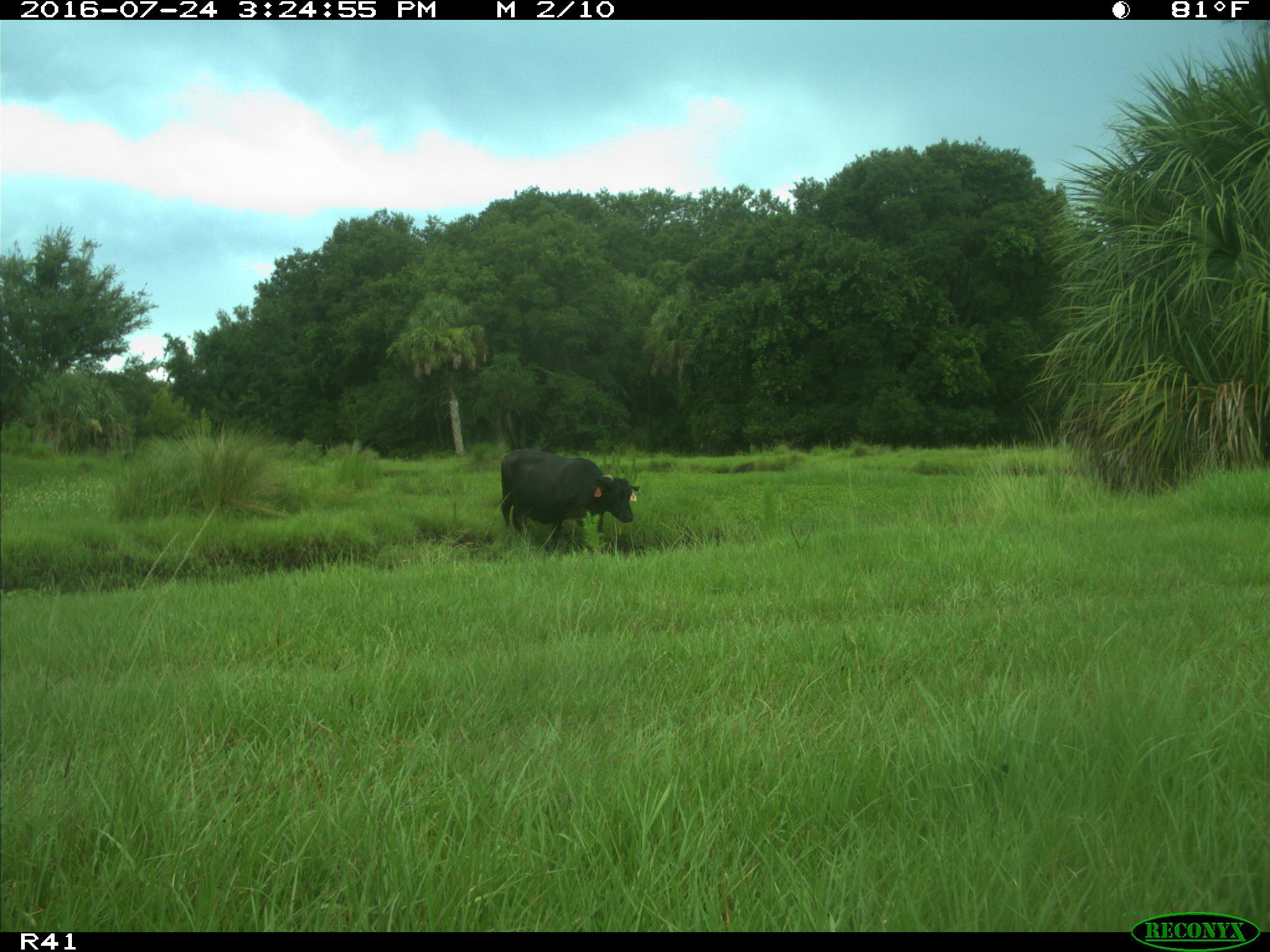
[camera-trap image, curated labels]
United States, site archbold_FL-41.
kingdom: Animalia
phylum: Chordata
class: Mammalia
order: Artiodactyla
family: Bovidae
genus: Bos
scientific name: Bos taurus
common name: domestic cow